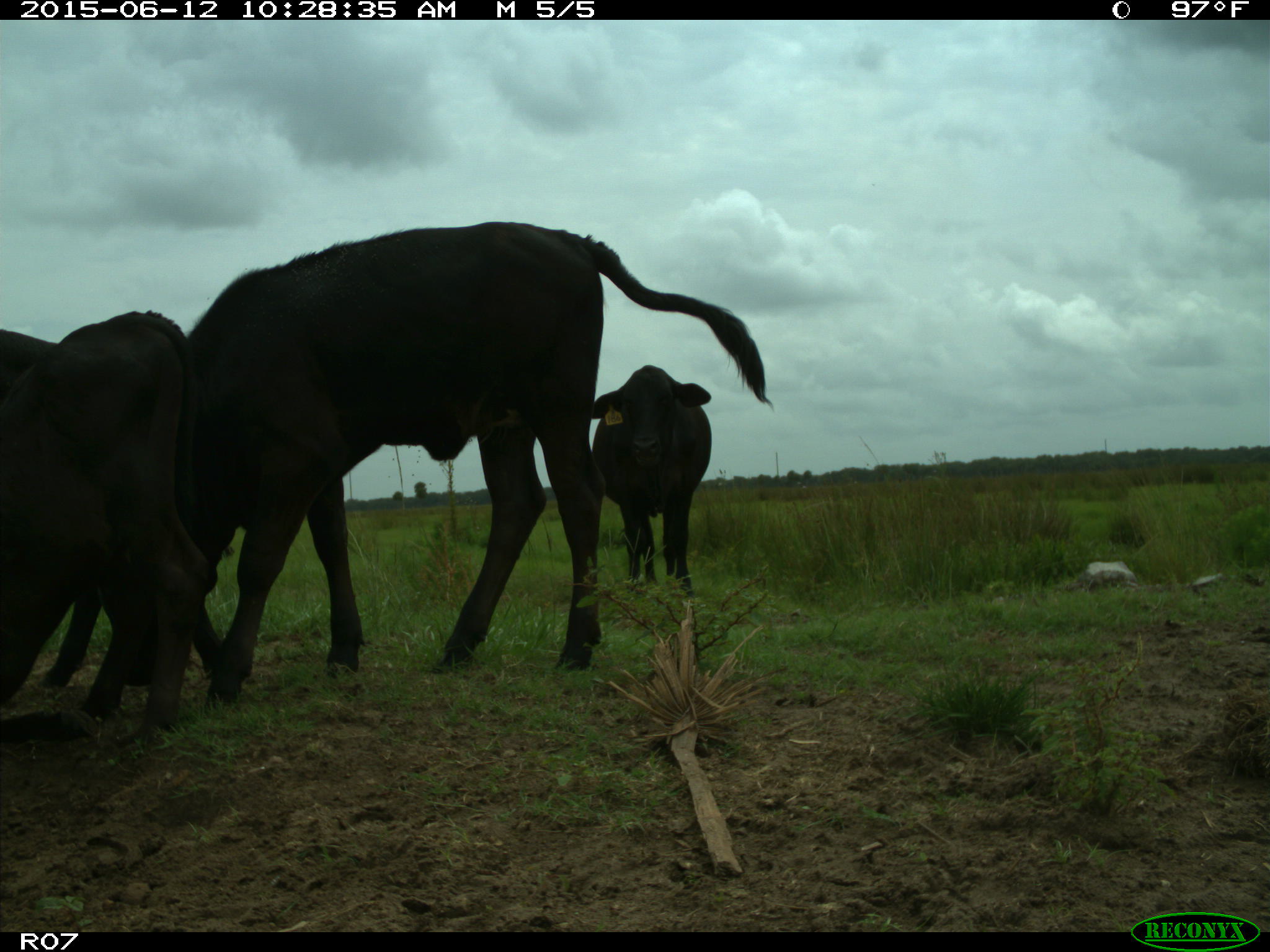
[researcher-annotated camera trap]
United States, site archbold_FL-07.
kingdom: Animalia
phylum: Chordata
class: Mammalia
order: Artiodactyla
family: Bovidae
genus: Bos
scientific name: Bos taurus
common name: domestic cow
Bos taurus (domestic cow).